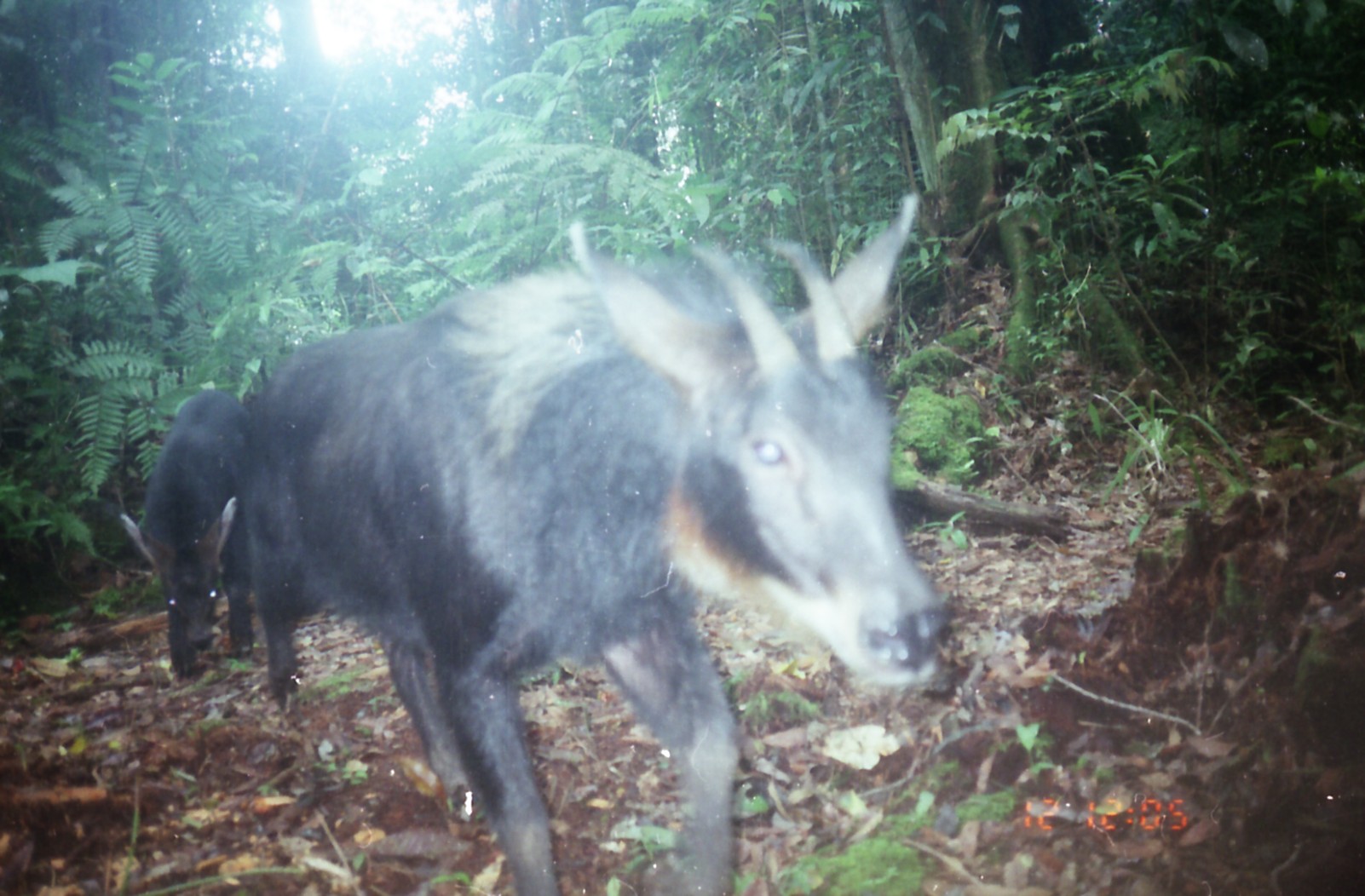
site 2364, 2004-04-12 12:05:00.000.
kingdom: Animalia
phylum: Chordata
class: Mammalia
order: Artiodactyla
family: Bovidae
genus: Capricornis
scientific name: Capricornis sumatraensis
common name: southern serow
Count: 2.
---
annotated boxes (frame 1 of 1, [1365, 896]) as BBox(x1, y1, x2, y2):
capricornis sumatraensis: BBox(251, 190, 944, 896); BBox(118, 388, 251, 680)